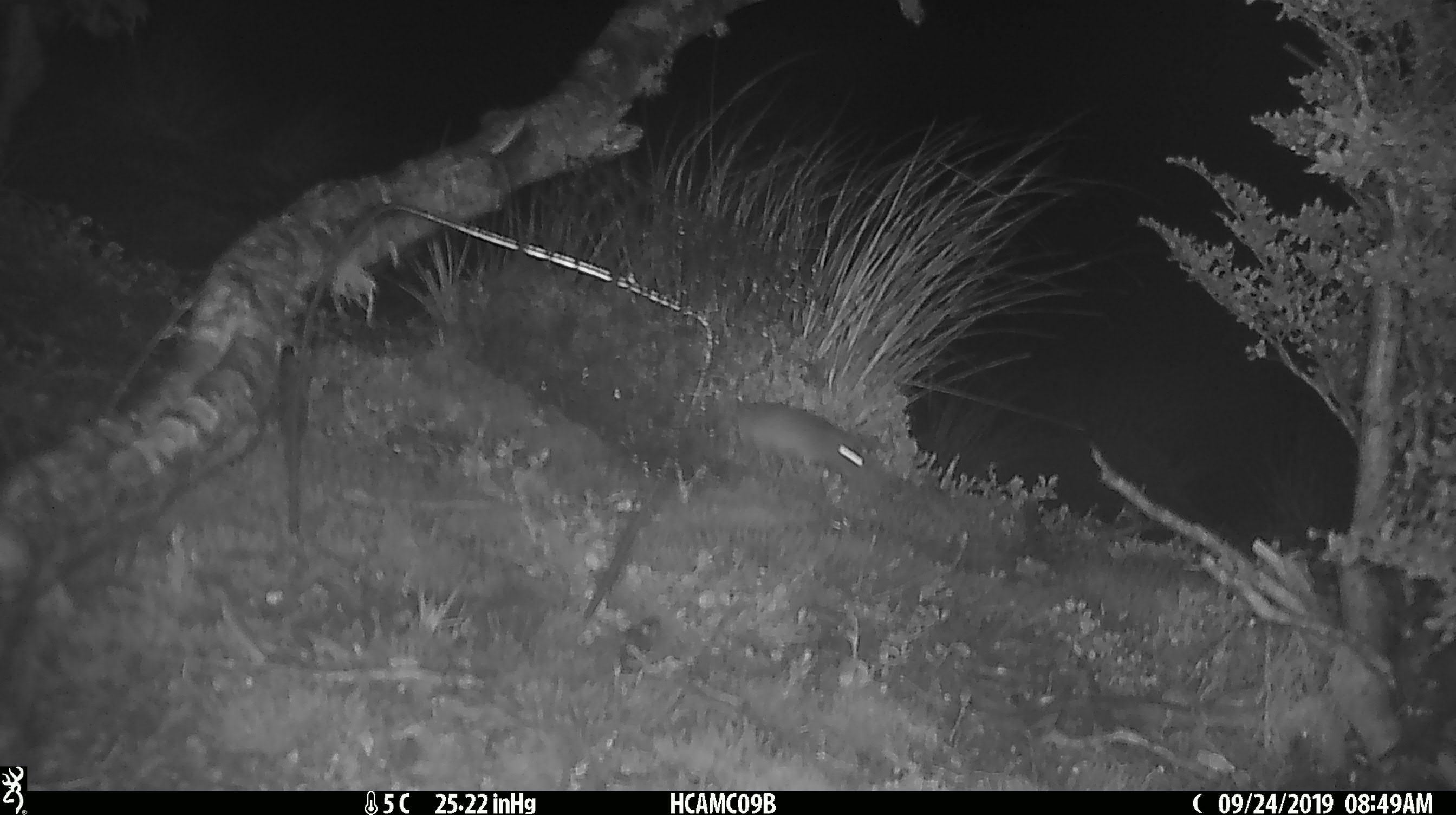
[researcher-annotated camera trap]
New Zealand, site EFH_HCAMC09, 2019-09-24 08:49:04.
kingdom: Animalia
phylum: Chordata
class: Mammalia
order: Rodentia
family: Muridae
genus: Mus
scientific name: Mus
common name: mouse